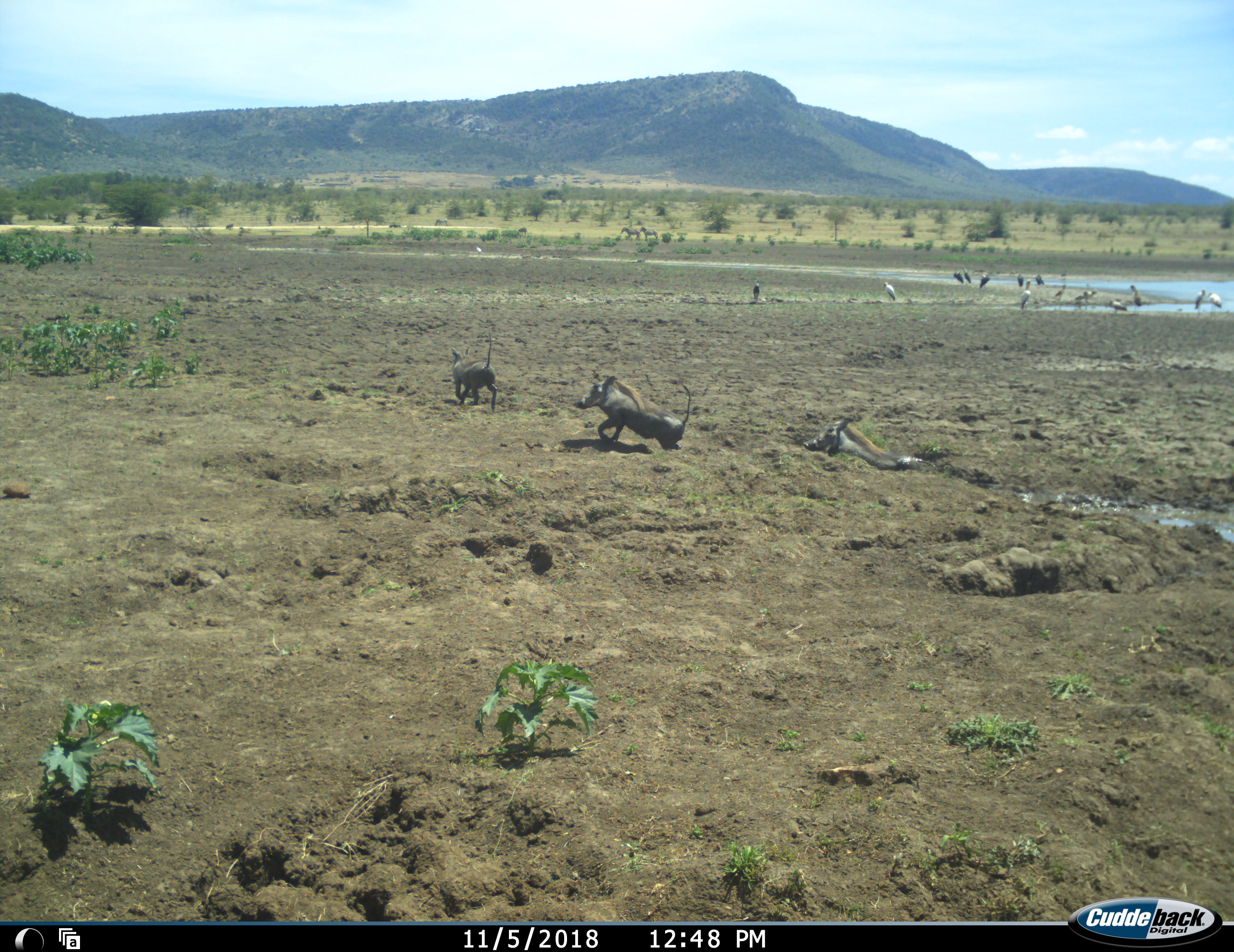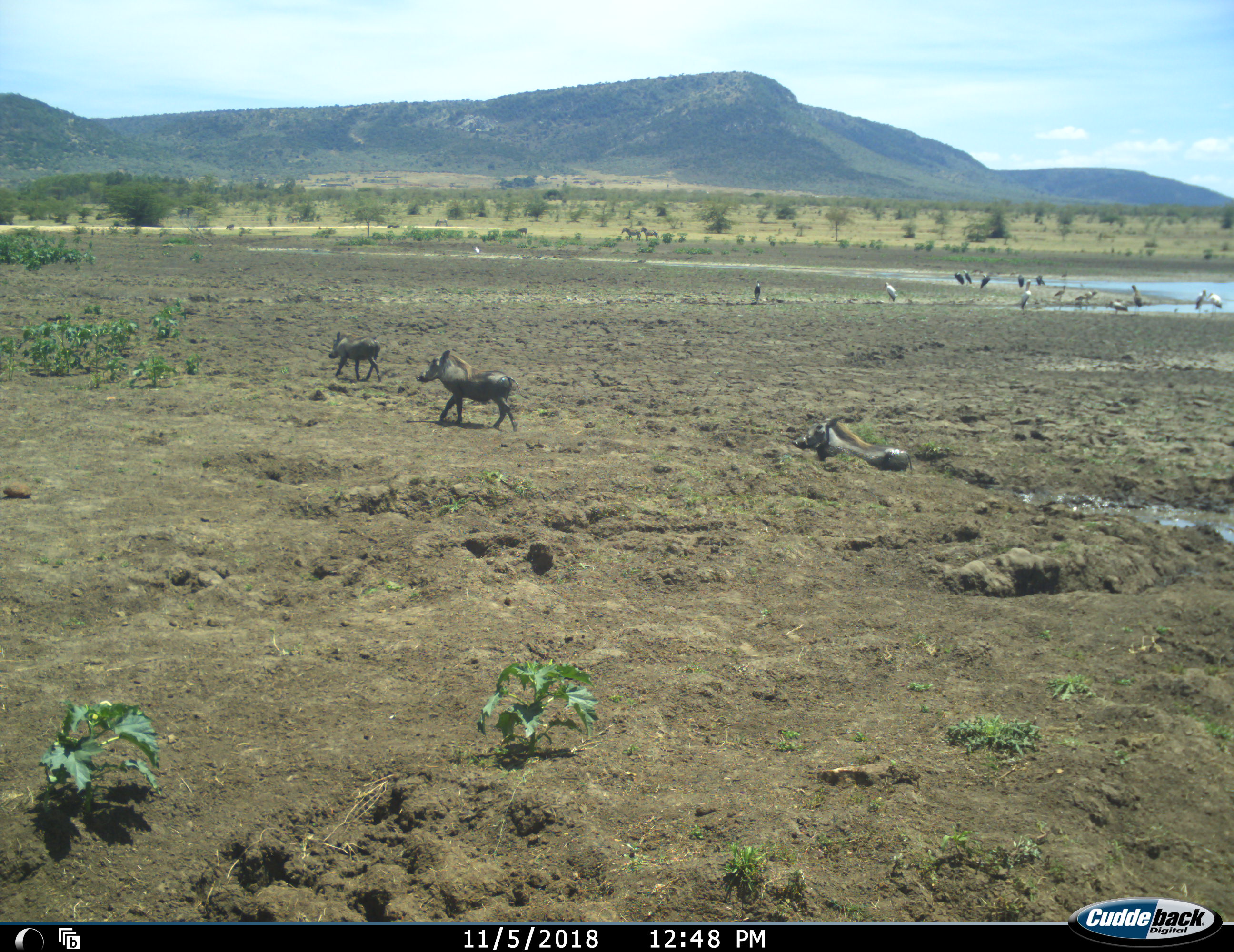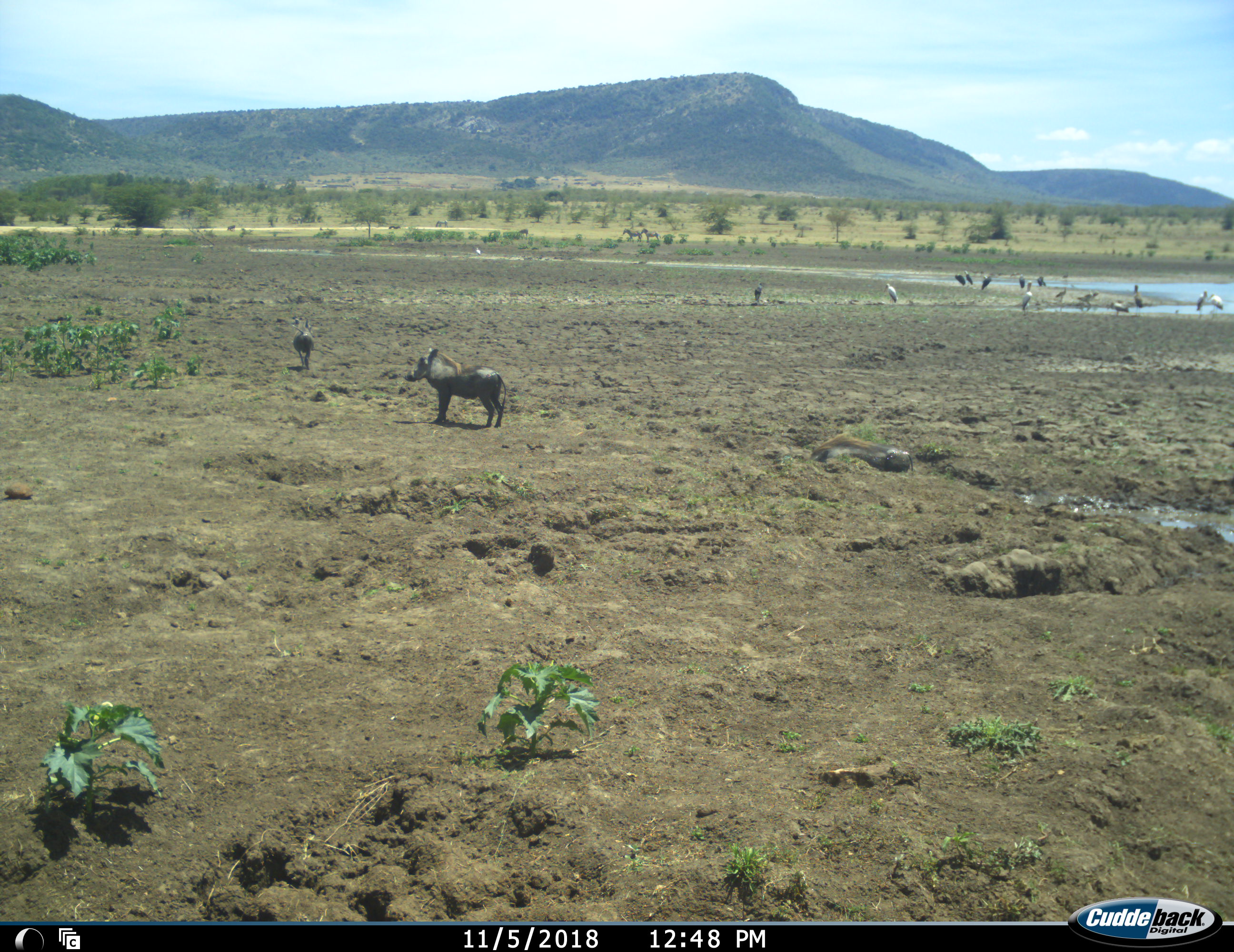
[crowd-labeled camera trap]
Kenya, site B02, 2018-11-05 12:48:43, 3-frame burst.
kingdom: Animalia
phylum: Chordata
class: Aves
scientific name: Aves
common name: bird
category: birdother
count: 11-50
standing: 67%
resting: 0%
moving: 17%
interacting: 0%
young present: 0%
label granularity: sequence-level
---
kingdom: Animalia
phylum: Chordata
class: Mammalia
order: Artiodactyla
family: Suidae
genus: Phacochoerus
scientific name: Phacochoerus africanus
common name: warthog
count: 3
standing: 10%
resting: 10%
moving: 100%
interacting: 0%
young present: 30%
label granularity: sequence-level